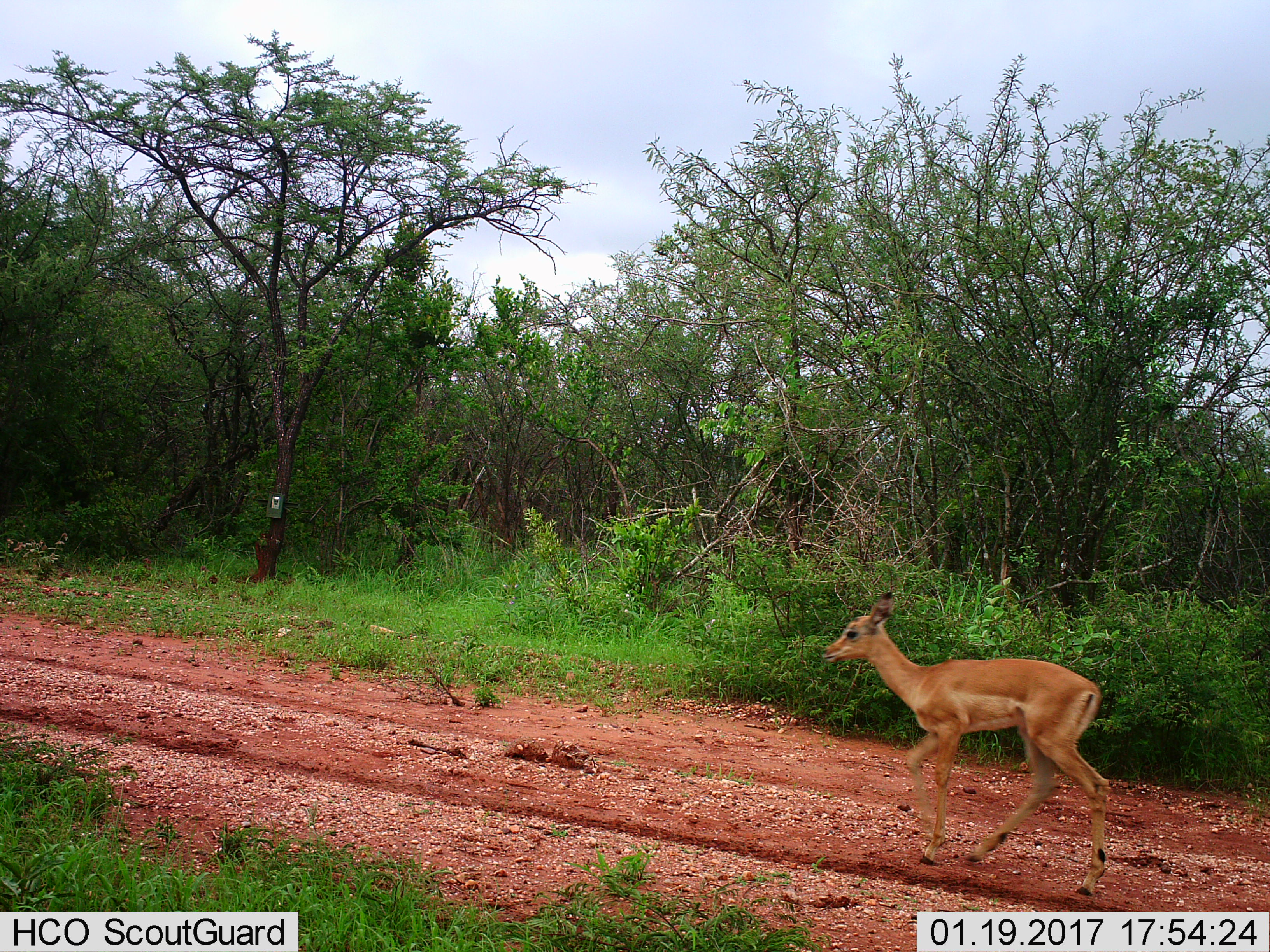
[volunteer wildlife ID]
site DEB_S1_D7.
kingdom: Animalia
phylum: Chordata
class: Mammalia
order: Artiodactyla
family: Bovidae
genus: Aepyceros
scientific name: Aepyceros melampus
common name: impala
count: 1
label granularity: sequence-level